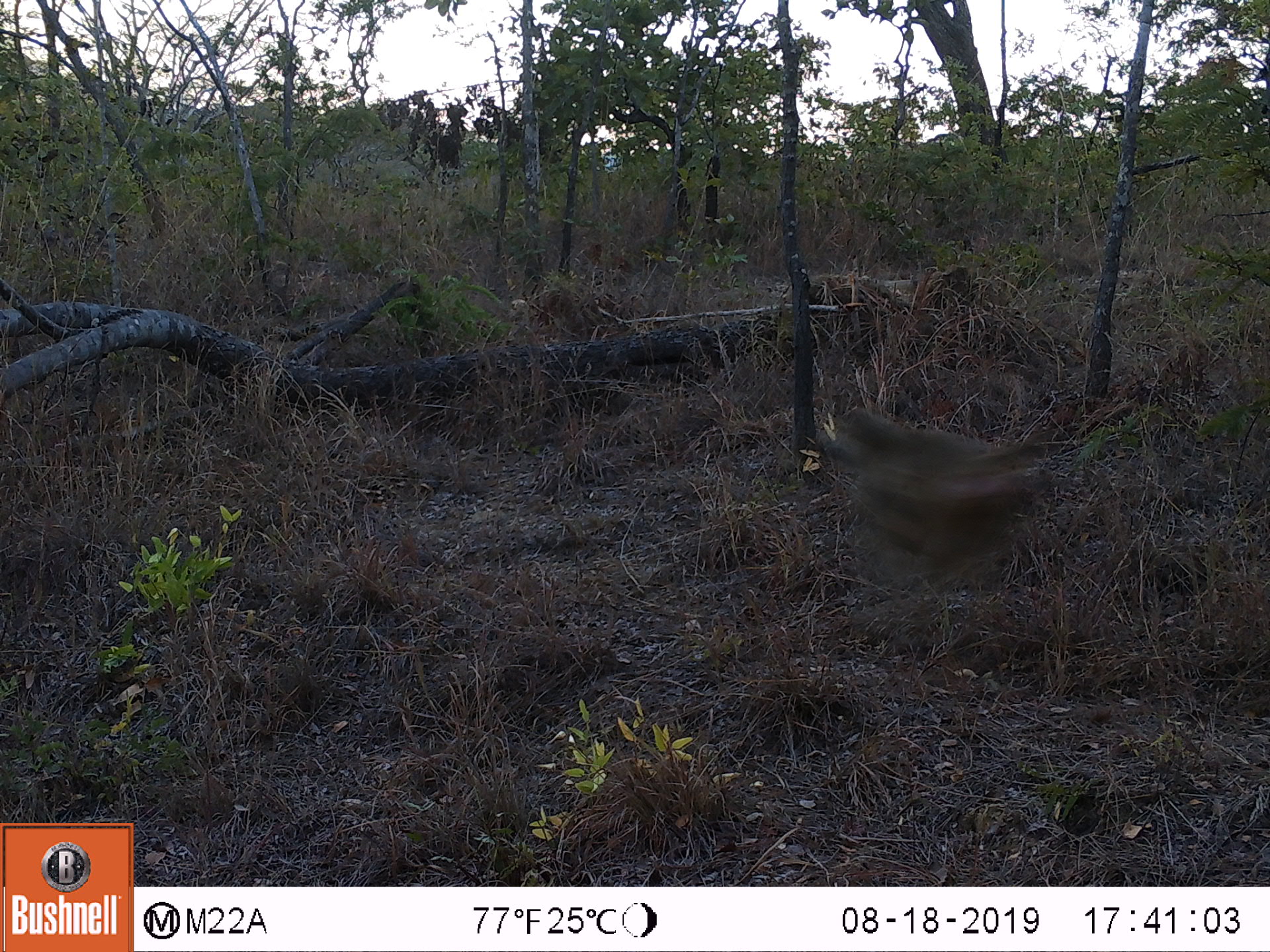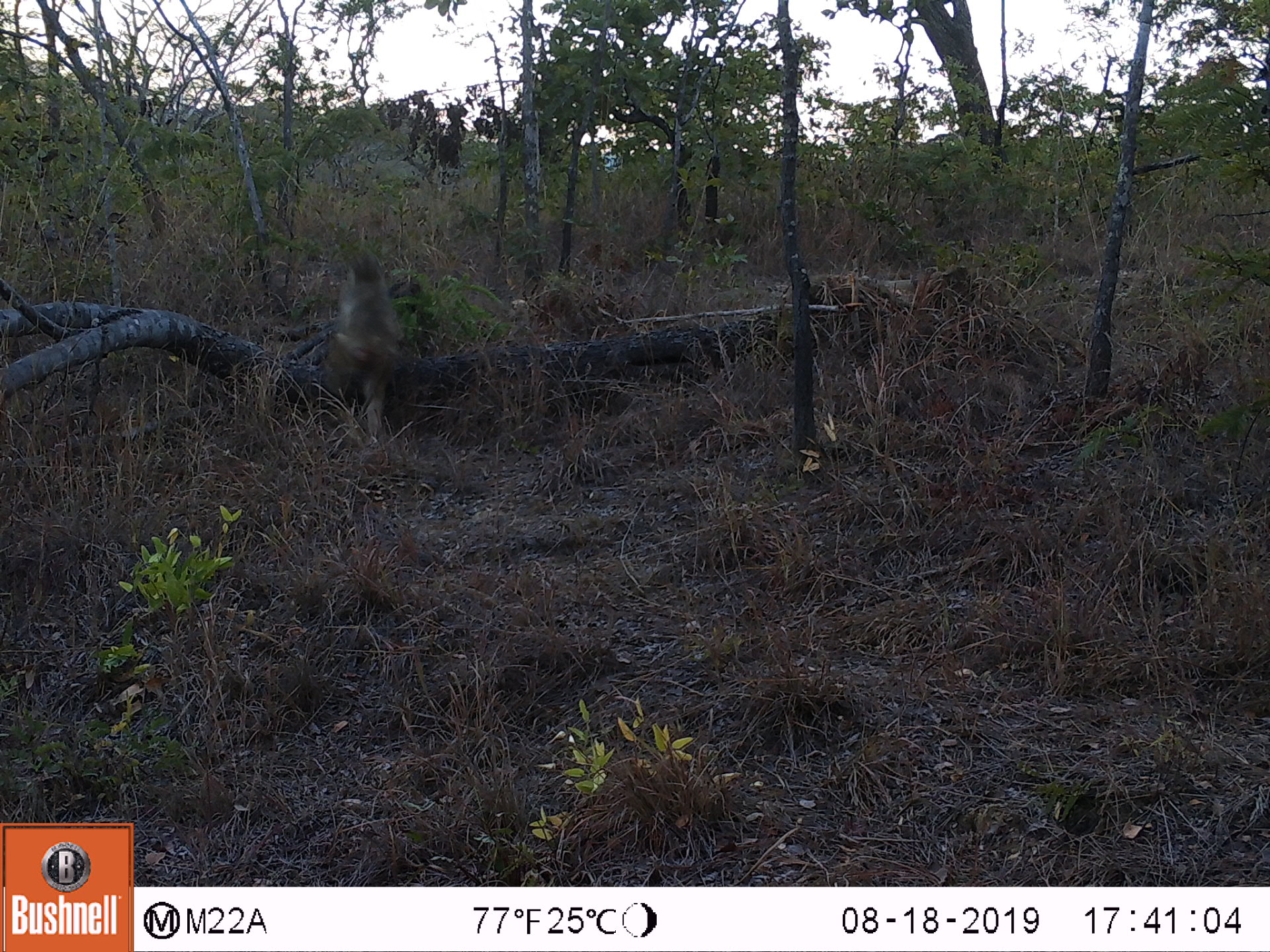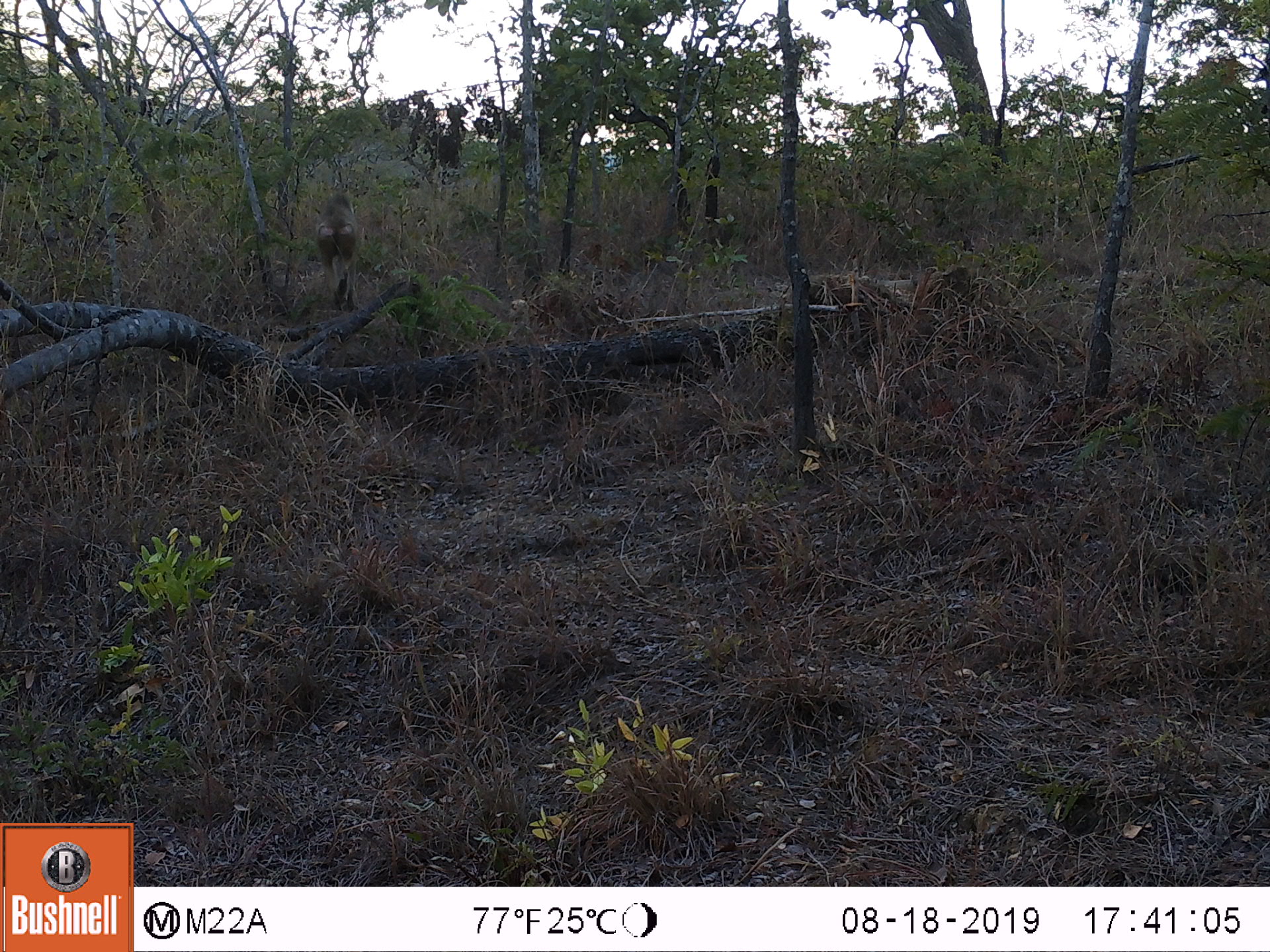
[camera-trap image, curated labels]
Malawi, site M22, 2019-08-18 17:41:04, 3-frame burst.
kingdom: Animalia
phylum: Chordata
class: Mammalia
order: Primates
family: Cercopithecidae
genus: Papio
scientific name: Papio cynocephalus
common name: yellow baboon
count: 1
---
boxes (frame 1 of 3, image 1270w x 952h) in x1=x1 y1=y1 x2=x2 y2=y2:
yellow baboon: x1=823 y1=402 x2=1053 y2=582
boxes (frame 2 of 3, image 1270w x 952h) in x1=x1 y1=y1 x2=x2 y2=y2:
yellow baboon: x1=328 y1=247 x2=403 y2=440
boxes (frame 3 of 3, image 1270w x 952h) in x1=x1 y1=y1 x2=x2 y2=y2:
yellow baboon: x1=309 y1=191 x2=357 y2=304